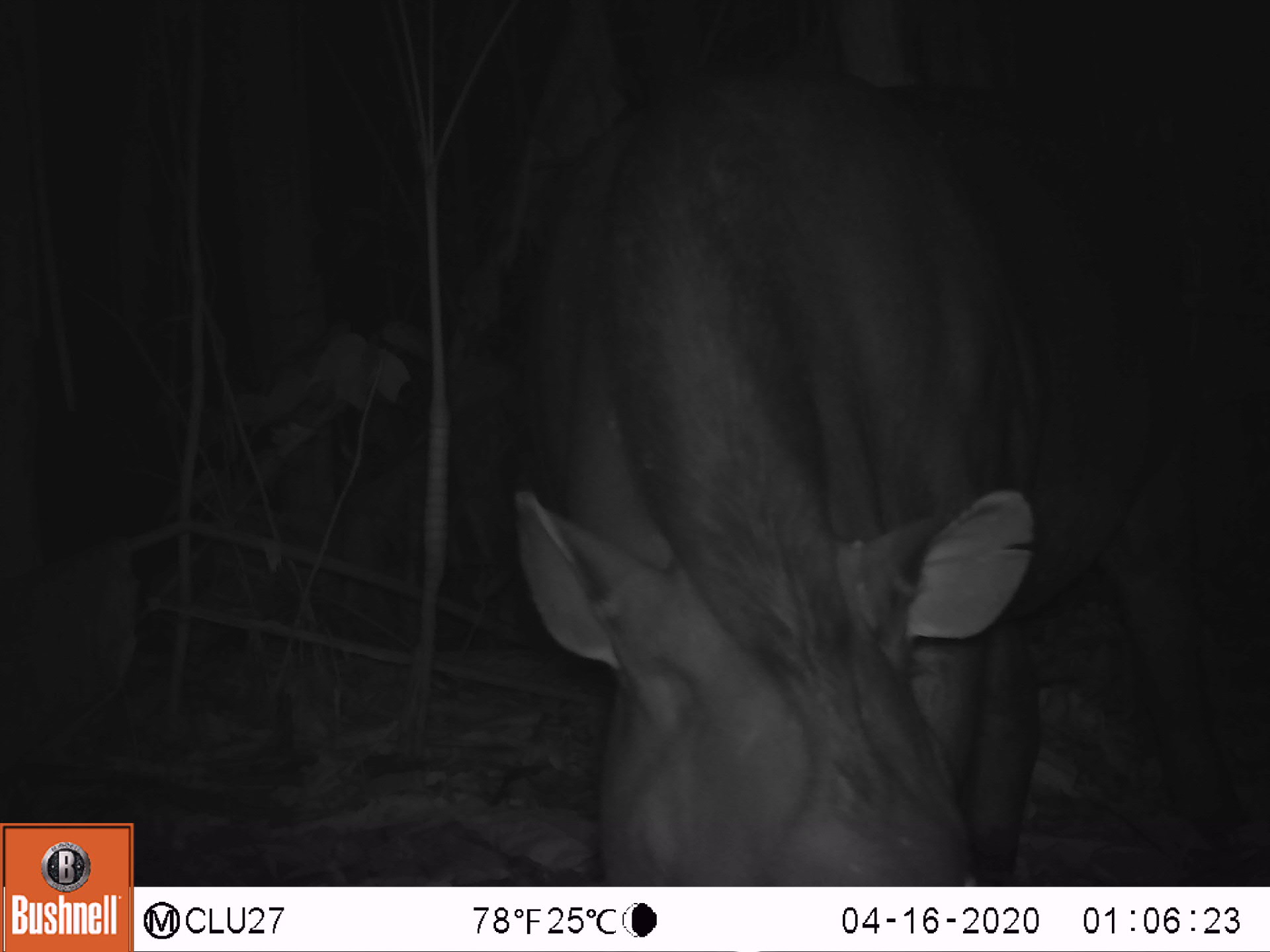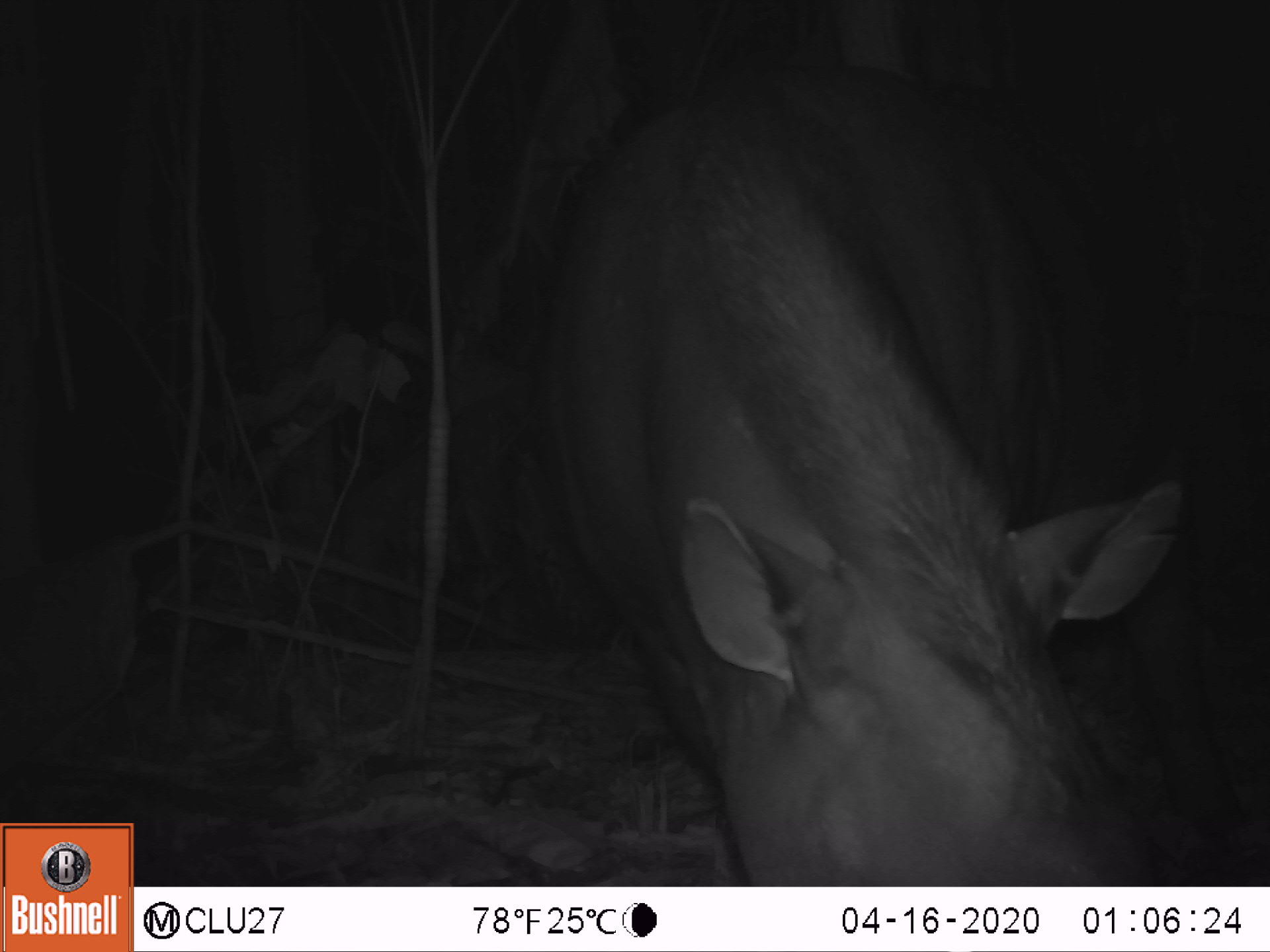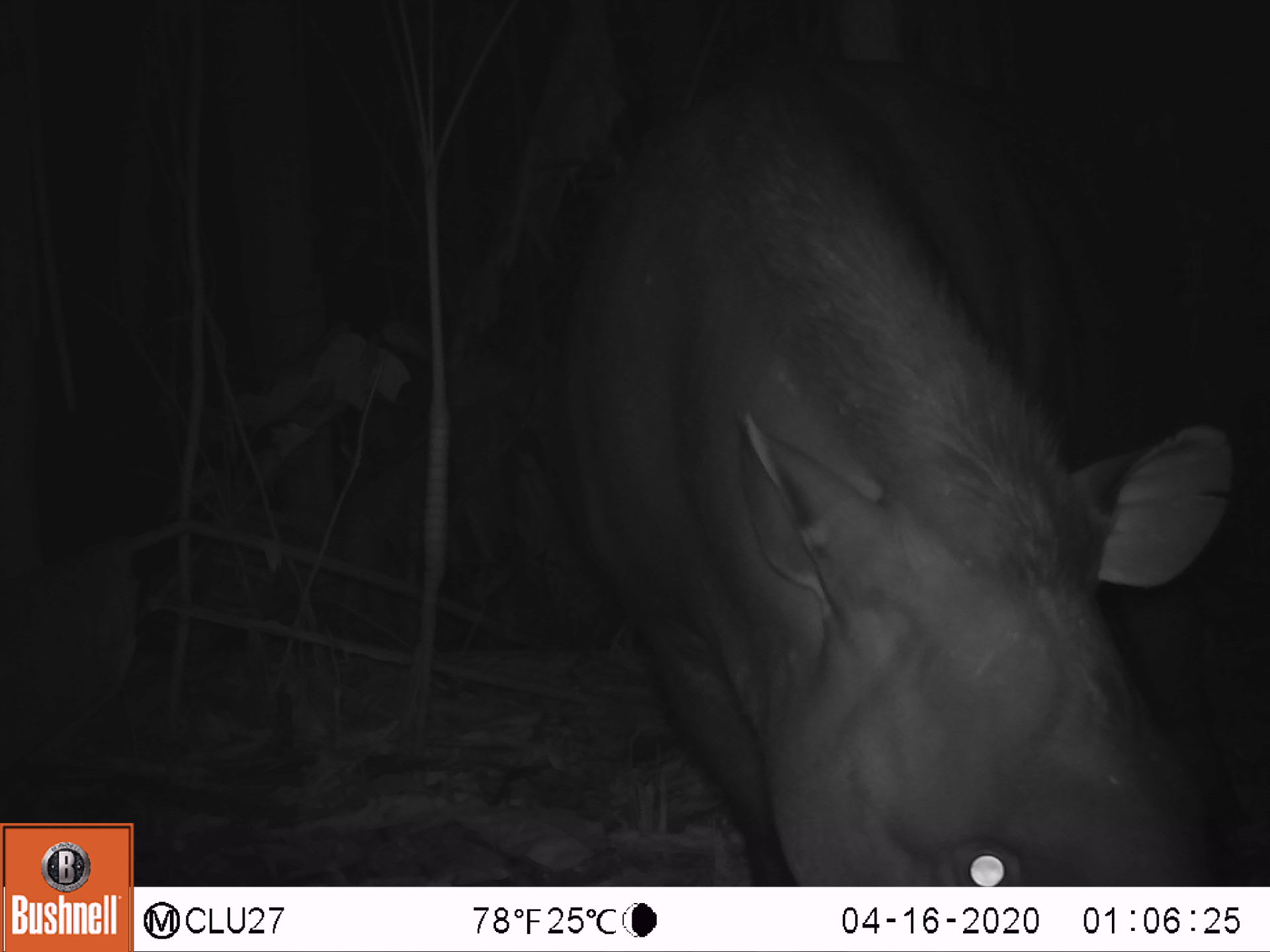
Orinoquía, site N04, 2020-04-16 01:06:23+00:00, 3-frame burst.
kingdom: Animalia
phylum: Chordata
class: Mammalia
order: Perissodactyla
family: Tapiridae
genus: Tapirus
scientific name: Tapirus terrestris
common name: lowland tapir